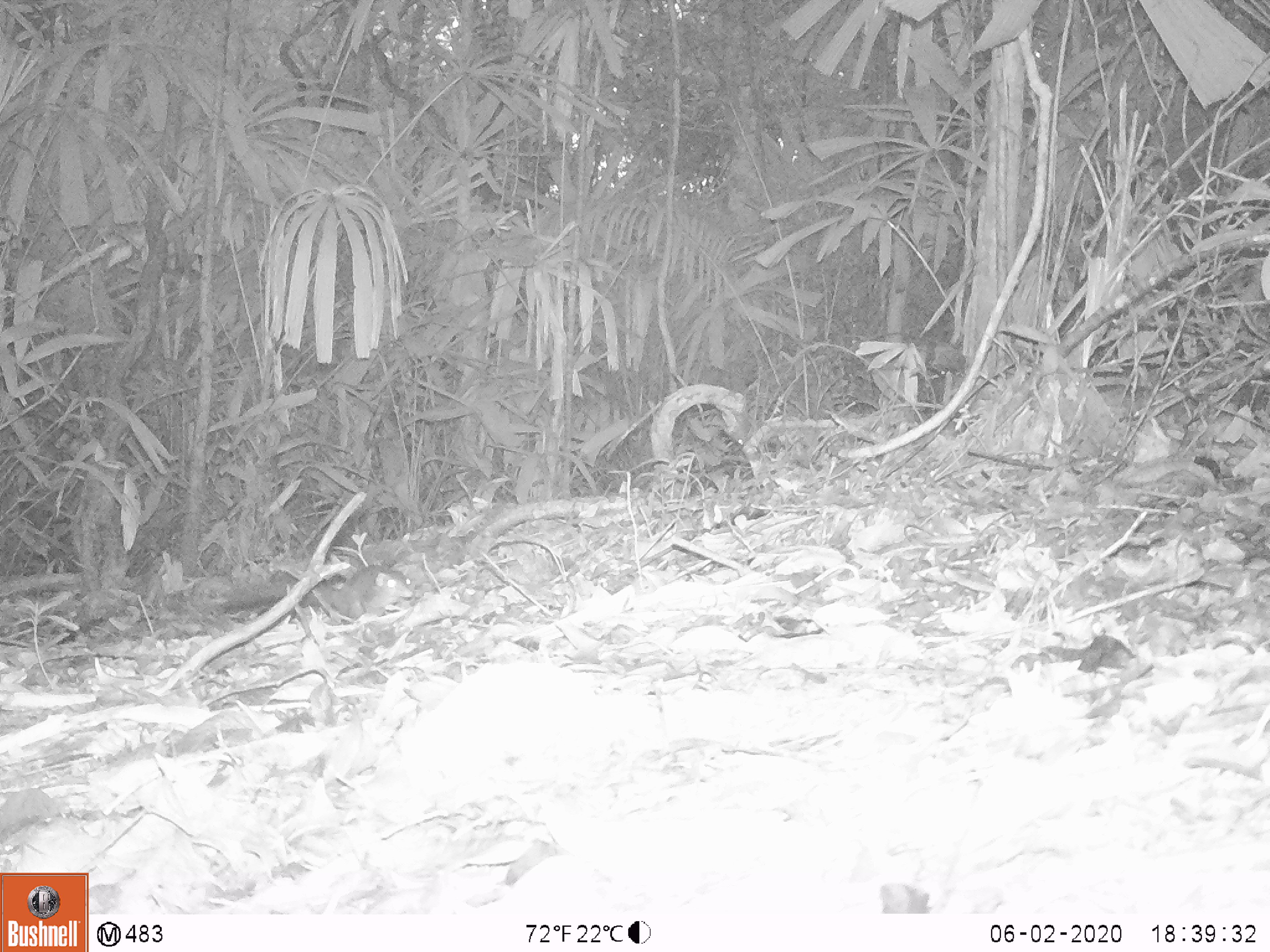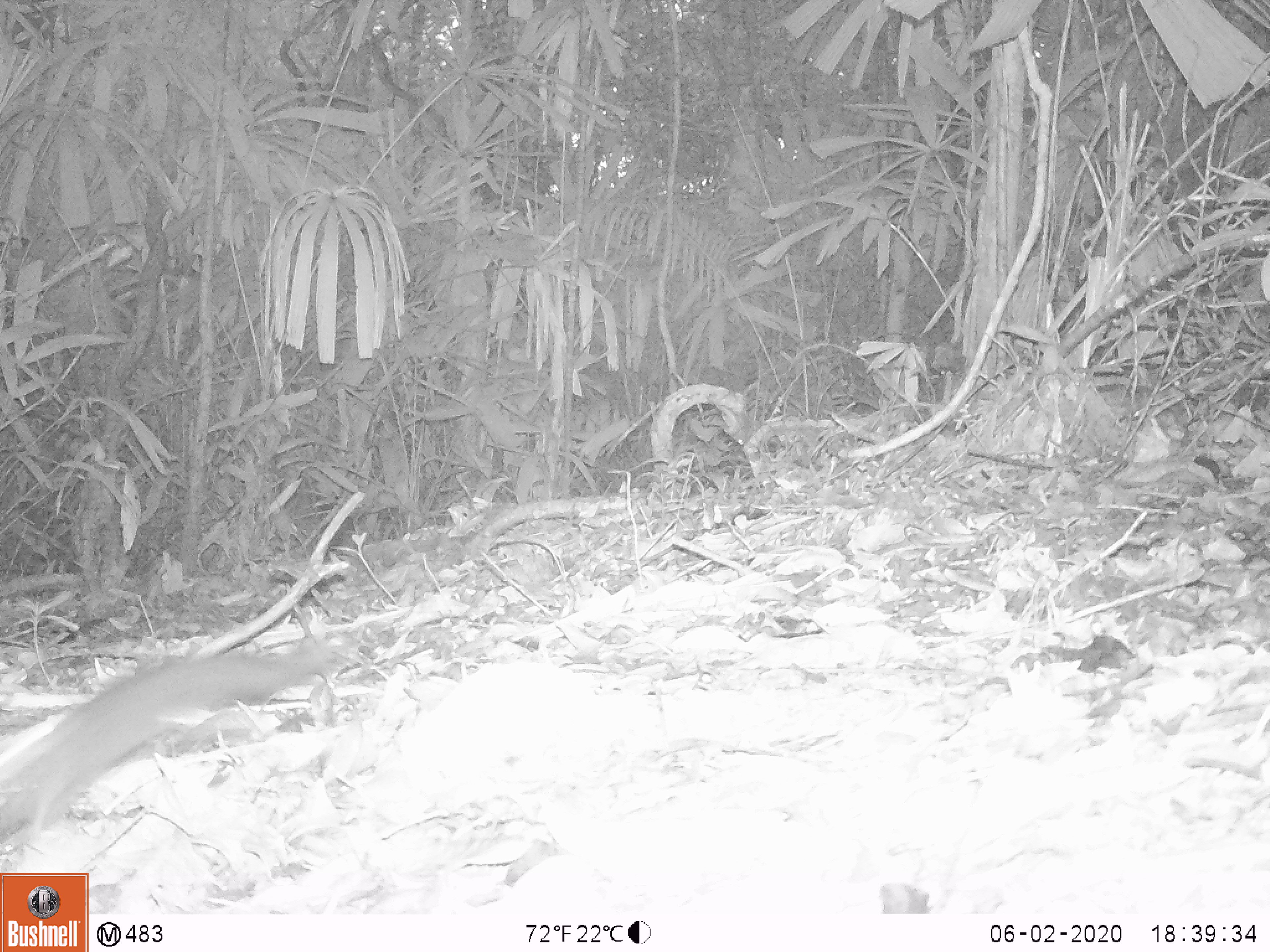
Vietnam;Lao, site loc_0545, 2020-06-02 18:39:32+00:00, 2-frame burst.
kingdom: Animalia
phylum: Chordata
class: Mammalia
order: Rodentia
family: Sciuridae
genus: Sciurus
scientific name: Sciurus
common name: squirrel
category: unidentified squirrel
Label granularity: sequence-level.